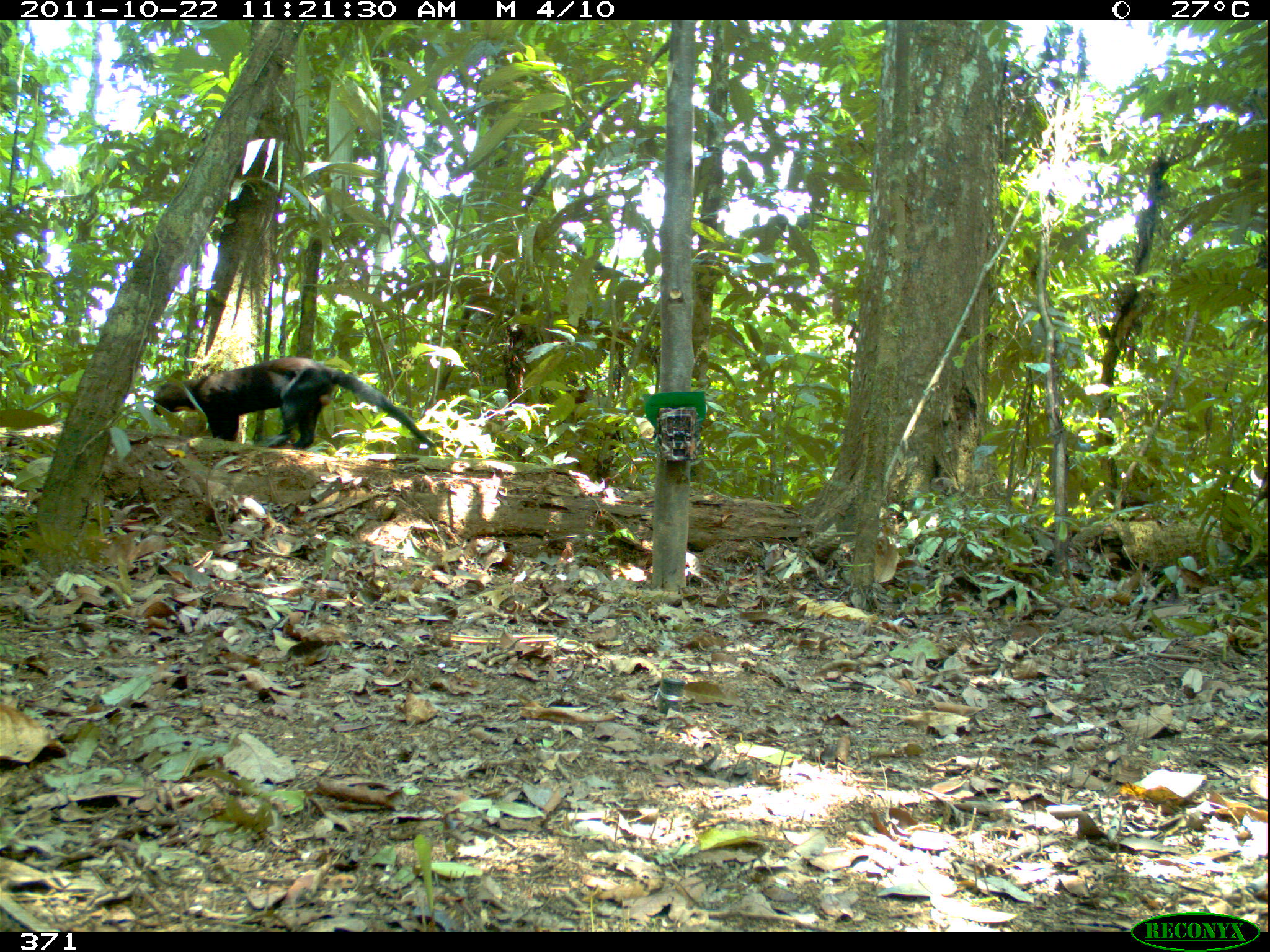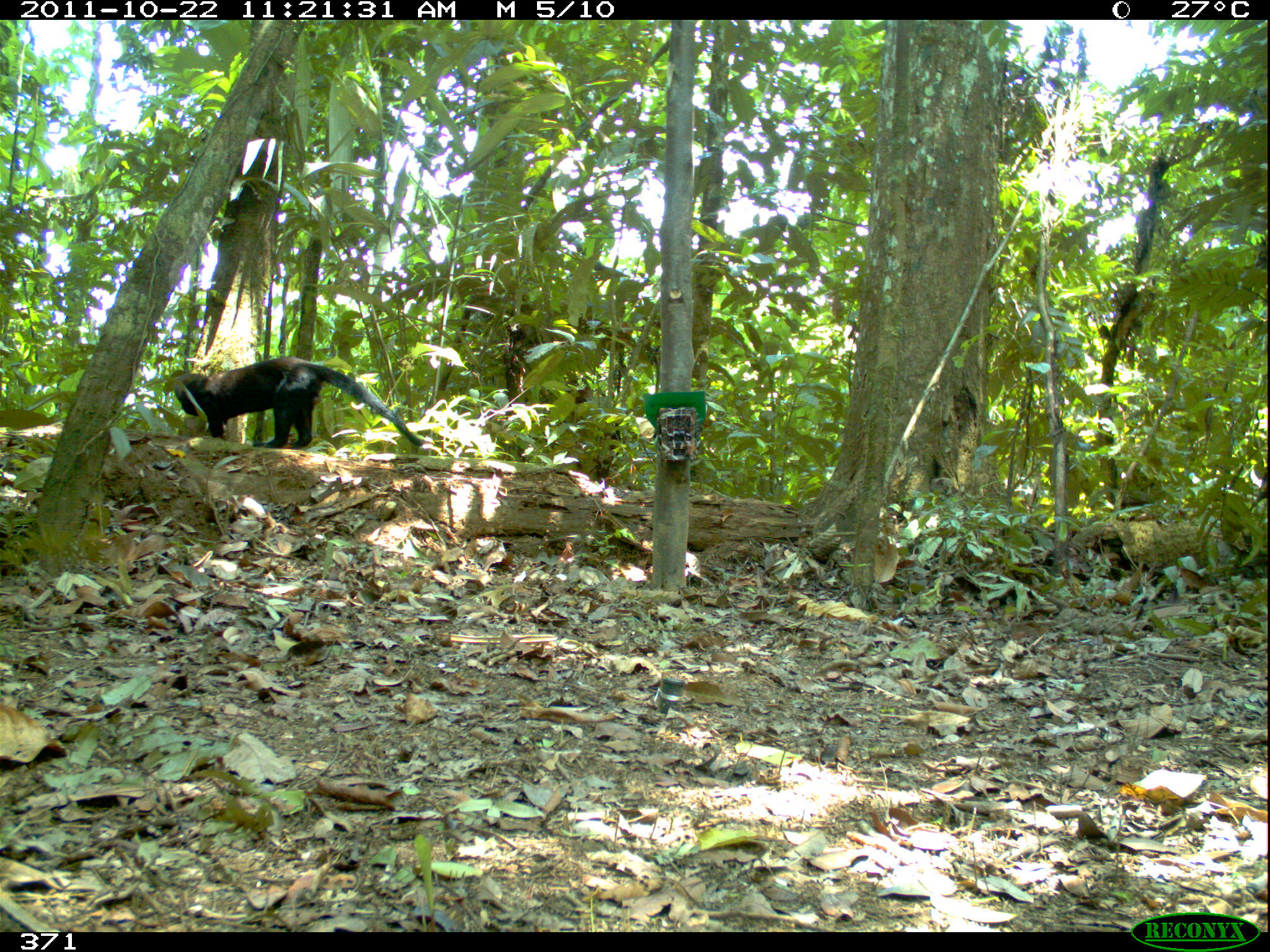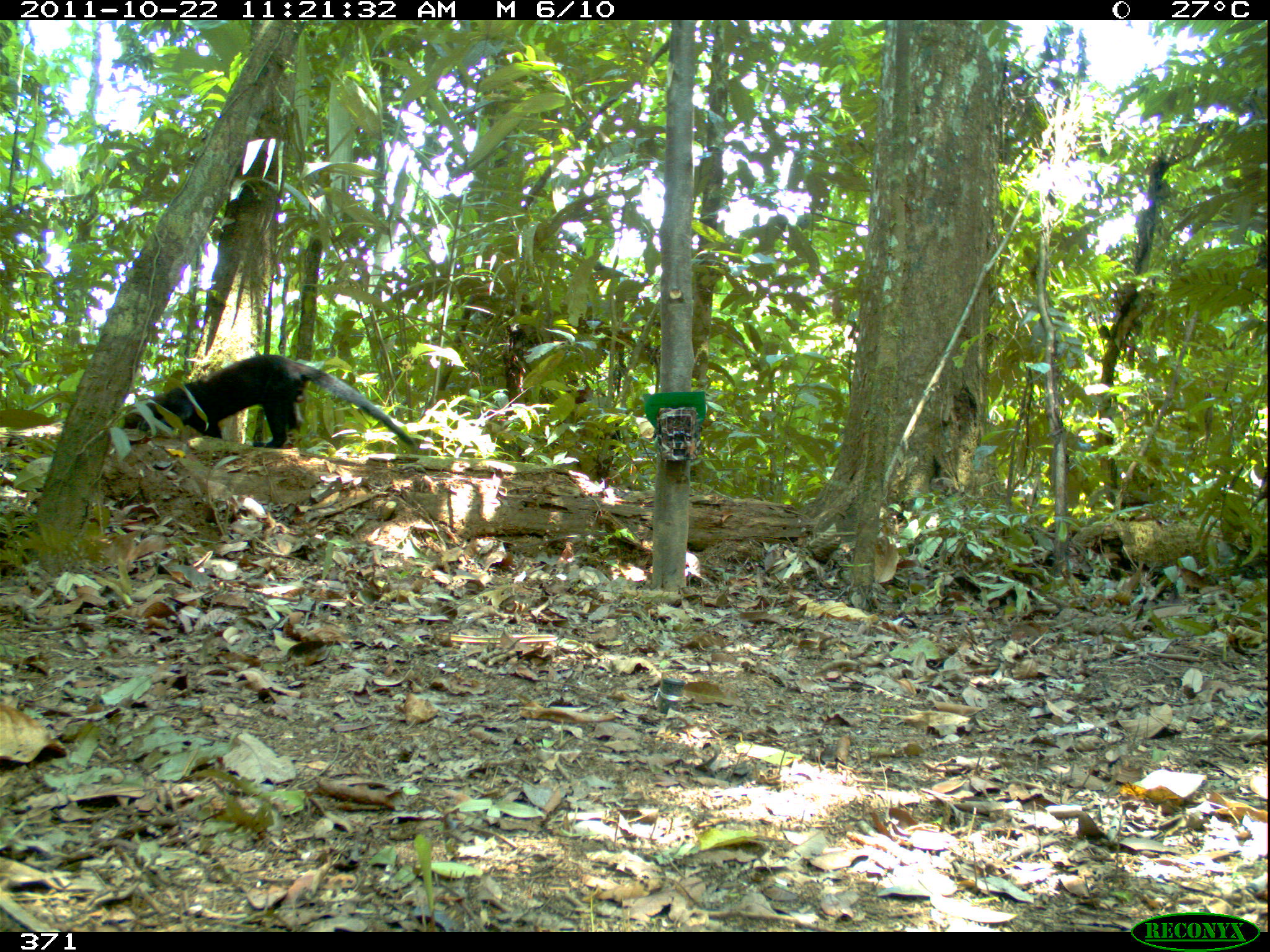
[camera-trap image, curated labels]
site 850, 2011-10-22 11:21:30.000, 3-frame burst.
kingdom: Animalia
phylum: Chordata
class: Mammalia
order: Carnivora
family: Mustelidae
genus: Eira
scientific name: Eira barbara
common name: tayra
Eira barbara (tayra).